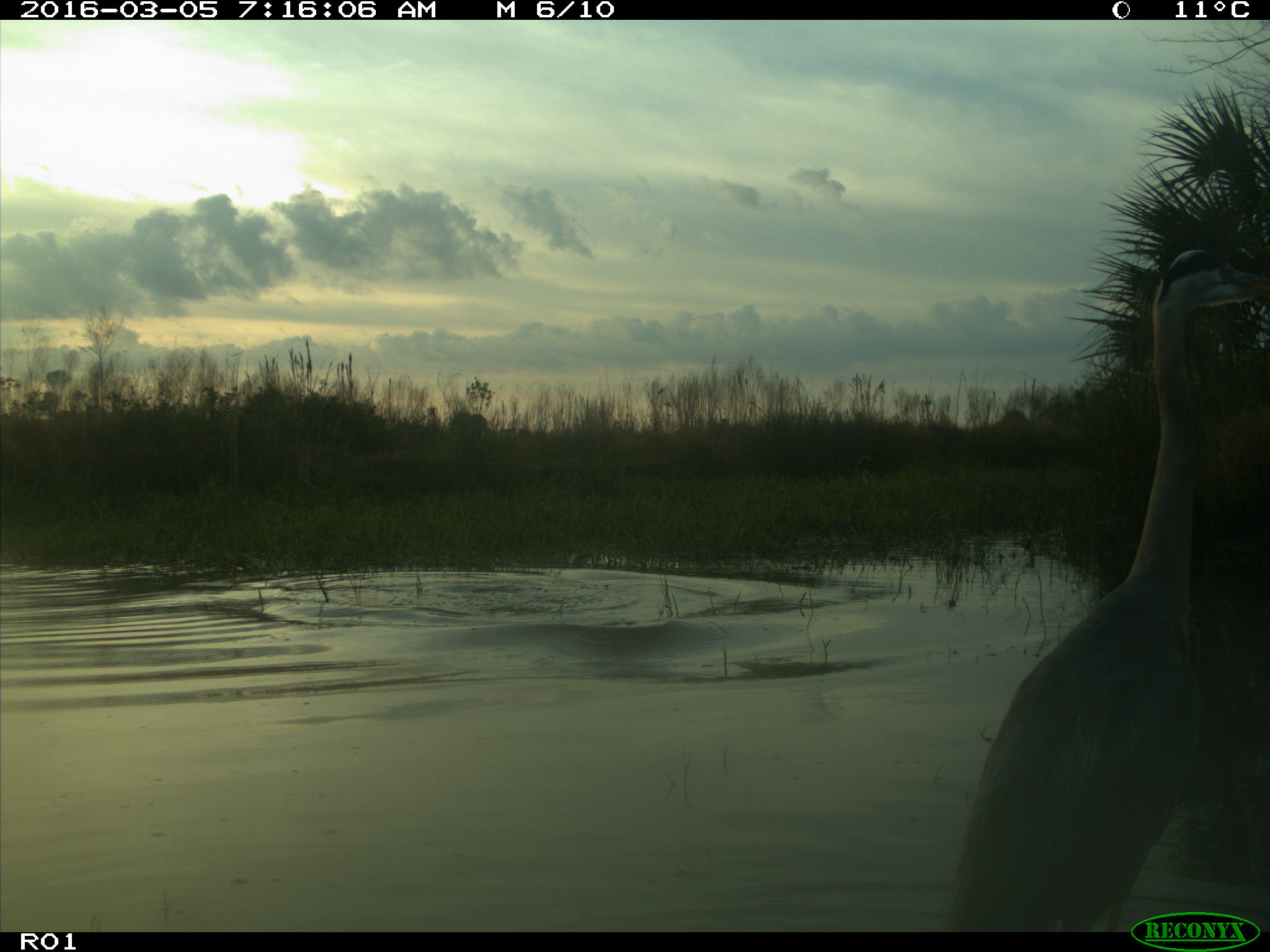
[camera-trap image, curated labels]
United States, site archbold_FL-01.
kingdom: Animalia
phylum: Chordata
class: Aves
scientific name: Aves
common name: birds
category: unidentified bird